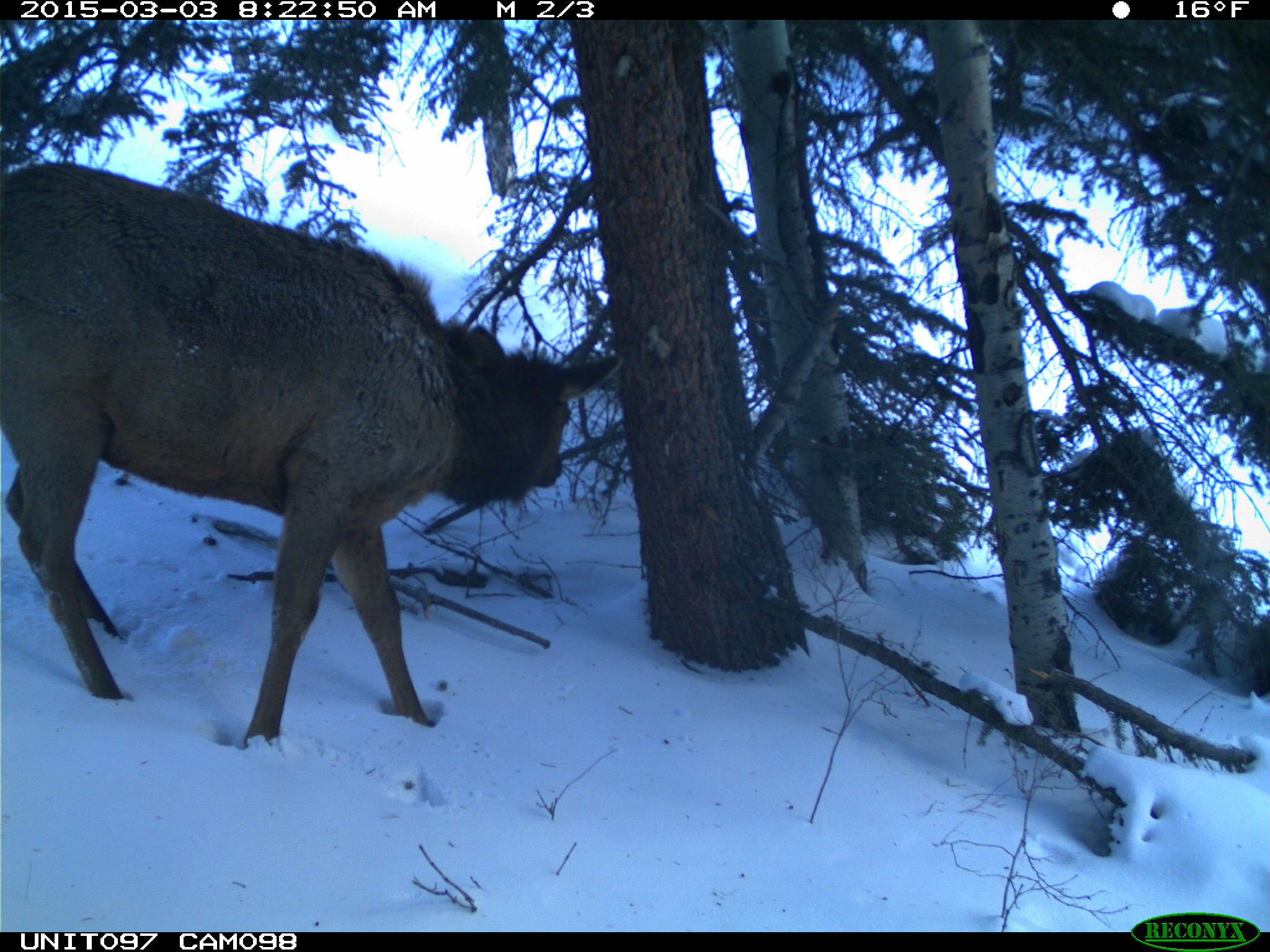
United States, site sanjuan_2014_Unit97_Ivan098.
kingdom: Animalia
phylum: Chordata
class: Mammalia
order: Artiodactyla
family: Cervidae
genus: Cervus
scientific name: Cervus elaphus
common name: red deer